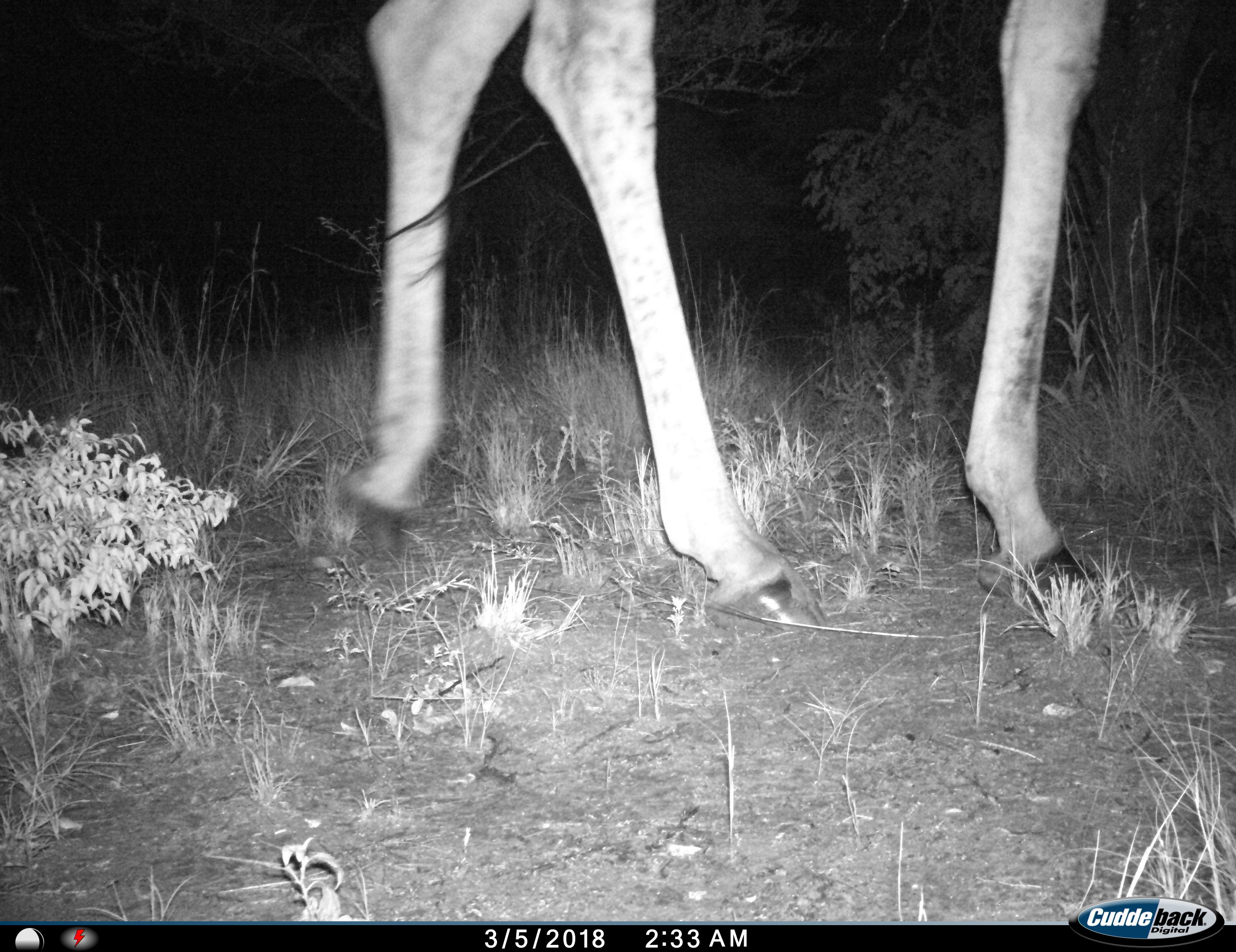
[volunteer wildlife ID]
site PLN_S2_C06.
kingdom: Animalia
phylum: Chordata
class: Mammalia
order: Artiodactyla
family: Giraffidae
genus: Giraffa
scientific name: Giraffa camelopardalis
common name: giraffe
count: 1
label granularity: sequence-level